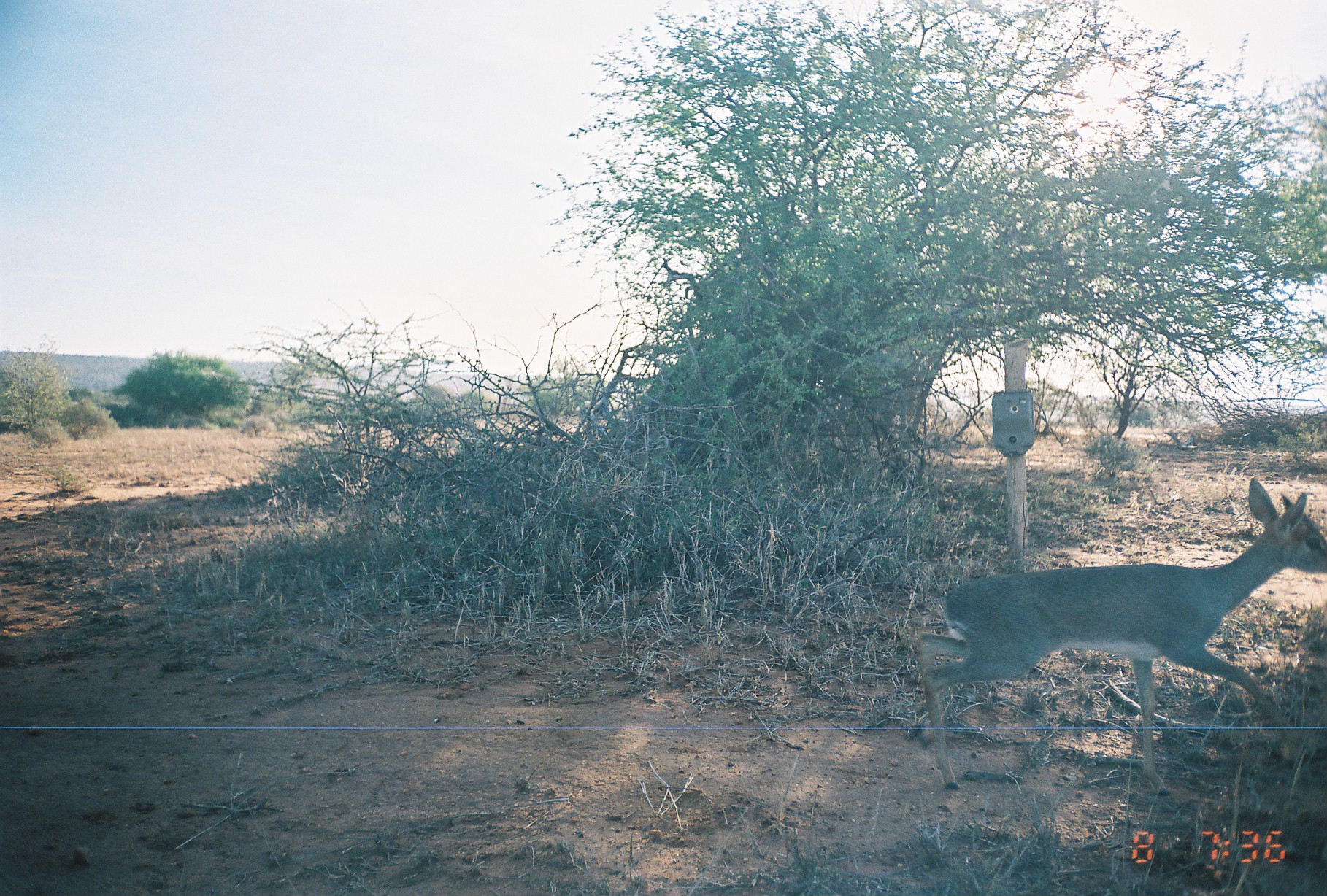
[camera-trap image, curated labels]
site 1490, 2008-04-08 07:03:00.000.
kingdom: Animalia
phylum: Chordata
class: Mammalia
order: Artiodactyla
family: Bovidae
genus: Madoqua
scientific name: Madoqua guentheri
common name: günther's dik-dik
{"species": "Madoqua guentheri (günther's dik-dik)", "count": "1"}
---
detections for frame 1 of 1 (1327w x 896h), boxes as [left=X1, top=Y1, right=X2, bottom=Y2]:
madoqua guentheri: [left=913, top=476, right=1326, bottom=787]